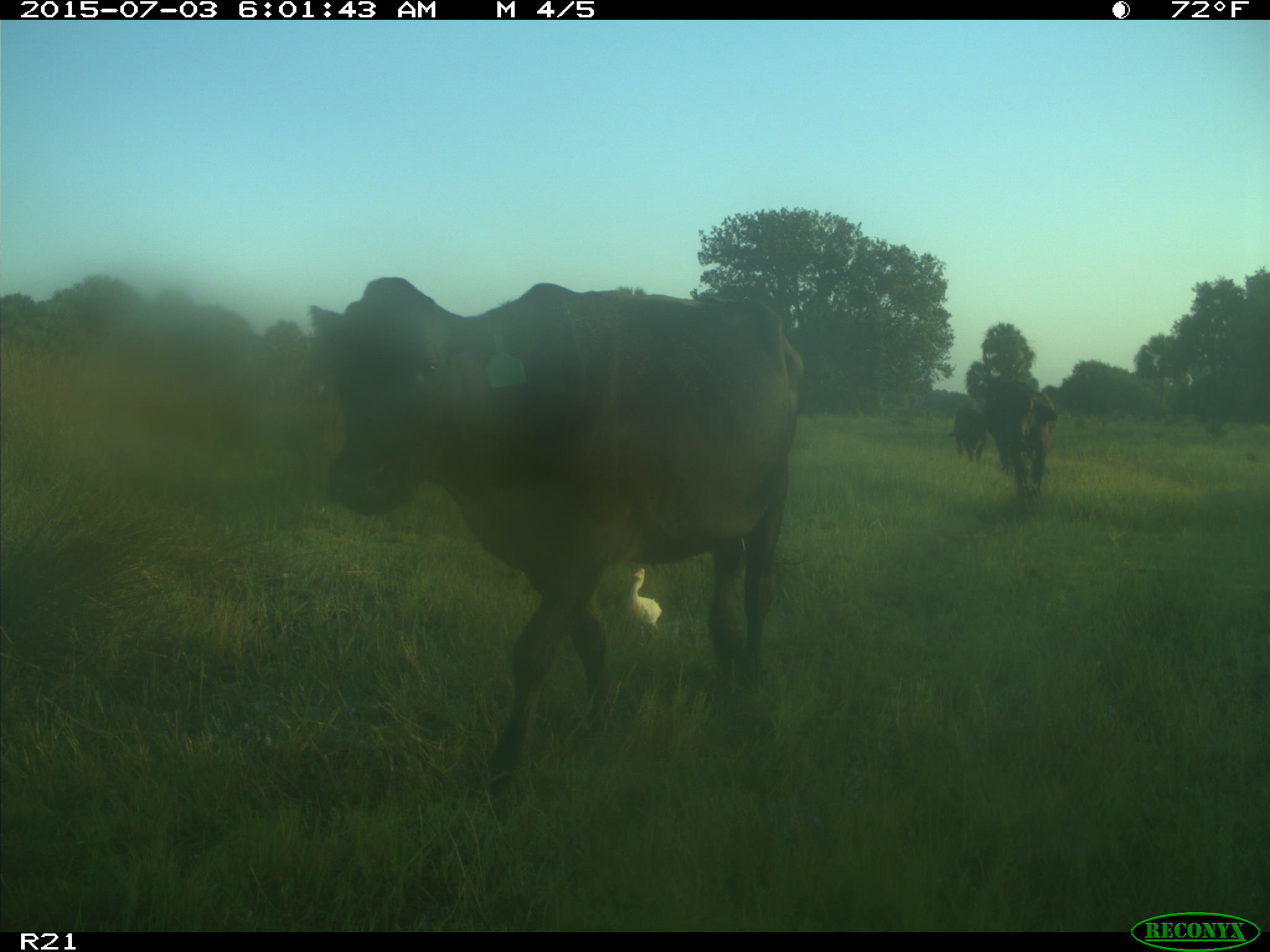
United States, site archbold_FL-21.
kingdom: Animalia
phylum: Chordata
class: Mammalia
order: Artiodactyla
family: Bovidae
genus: Bos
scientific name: Bos taurus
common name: domestic cow